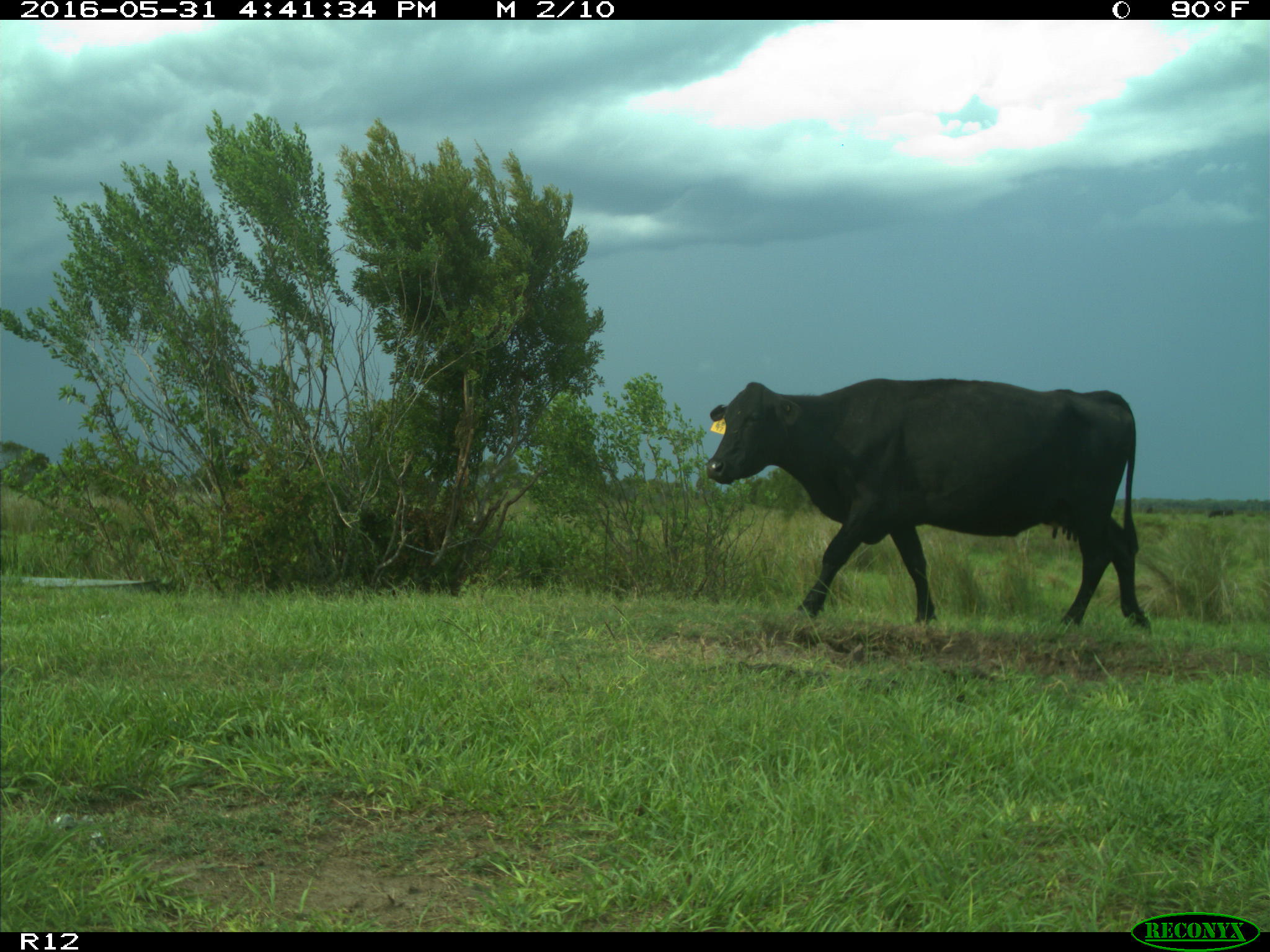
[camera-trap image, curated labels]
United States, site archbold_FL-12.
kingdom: Animalia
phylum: Chordata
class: Mammalia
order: Artiodactyla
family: Bovidae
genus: Bos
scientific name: Bos taurus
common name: domestic cow